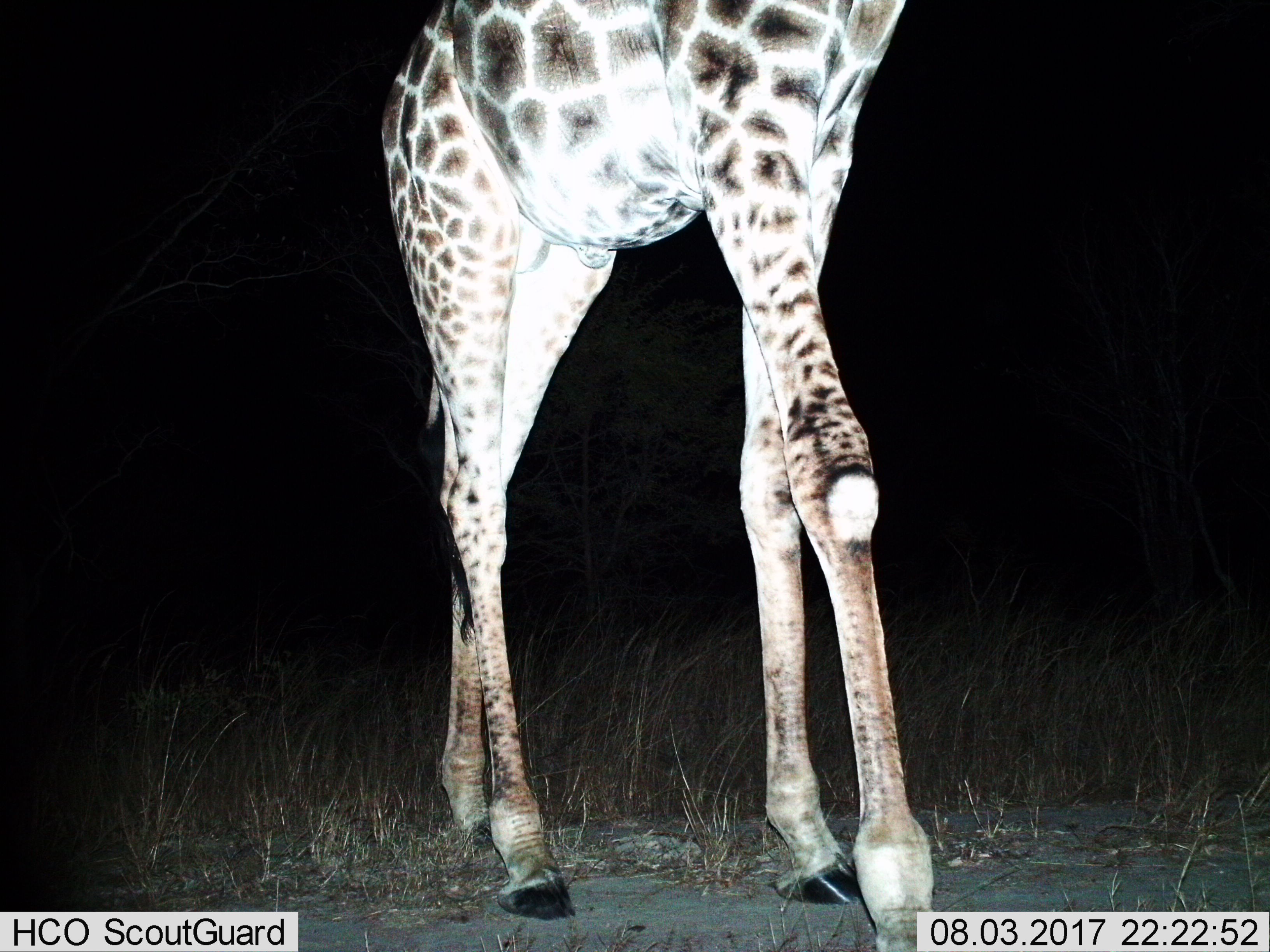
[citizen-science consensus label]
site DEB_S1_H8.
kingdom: Animalia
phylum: Chordata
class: Mammalia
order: Artiodactyla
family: Giraffidae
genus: Giraffa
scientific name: Giraffa camelopardalis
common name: giraffe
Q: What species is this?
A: Giraffe (Giraffa camelopardalis).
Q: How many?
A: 1.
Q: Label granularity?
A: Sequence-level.